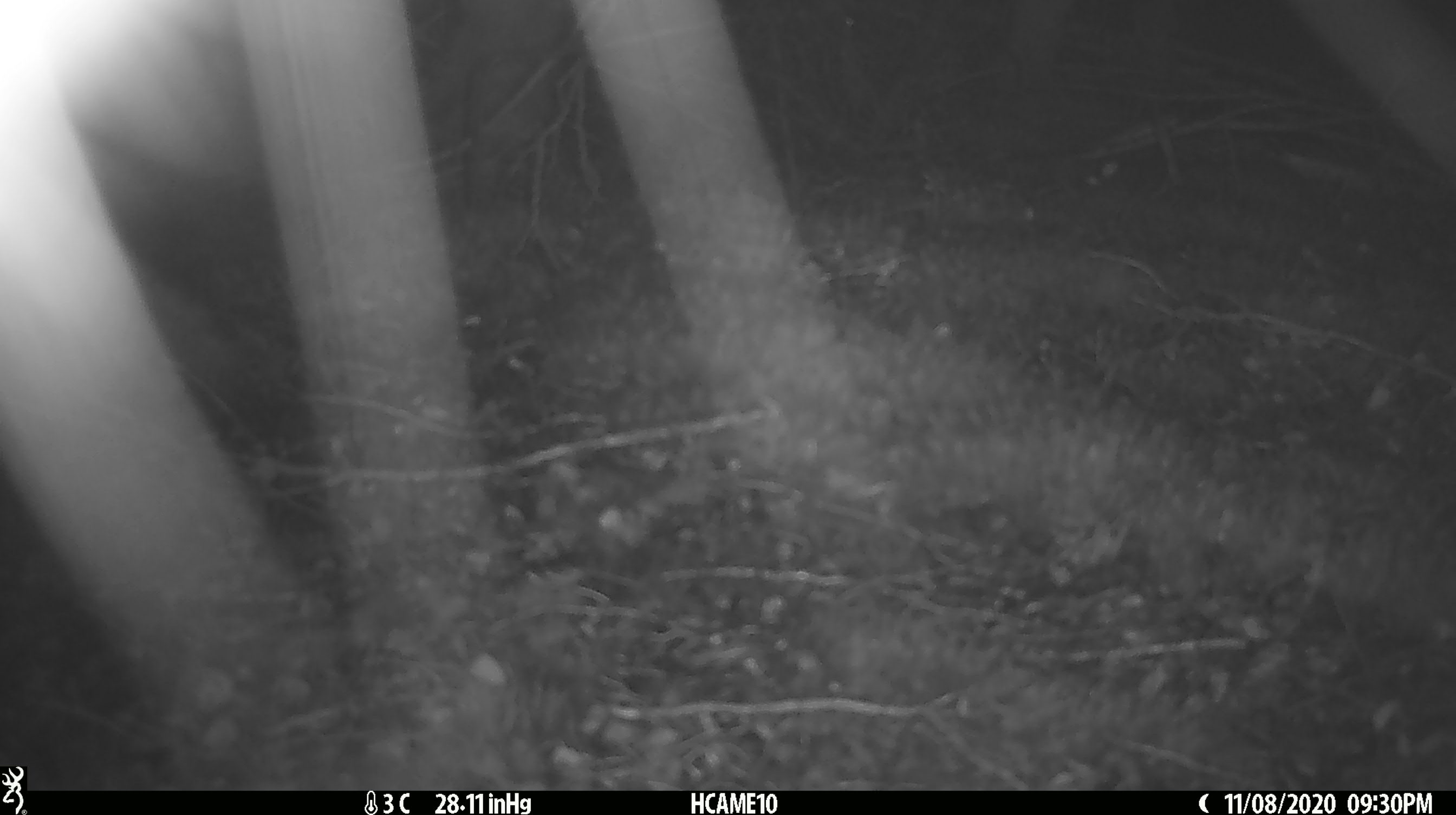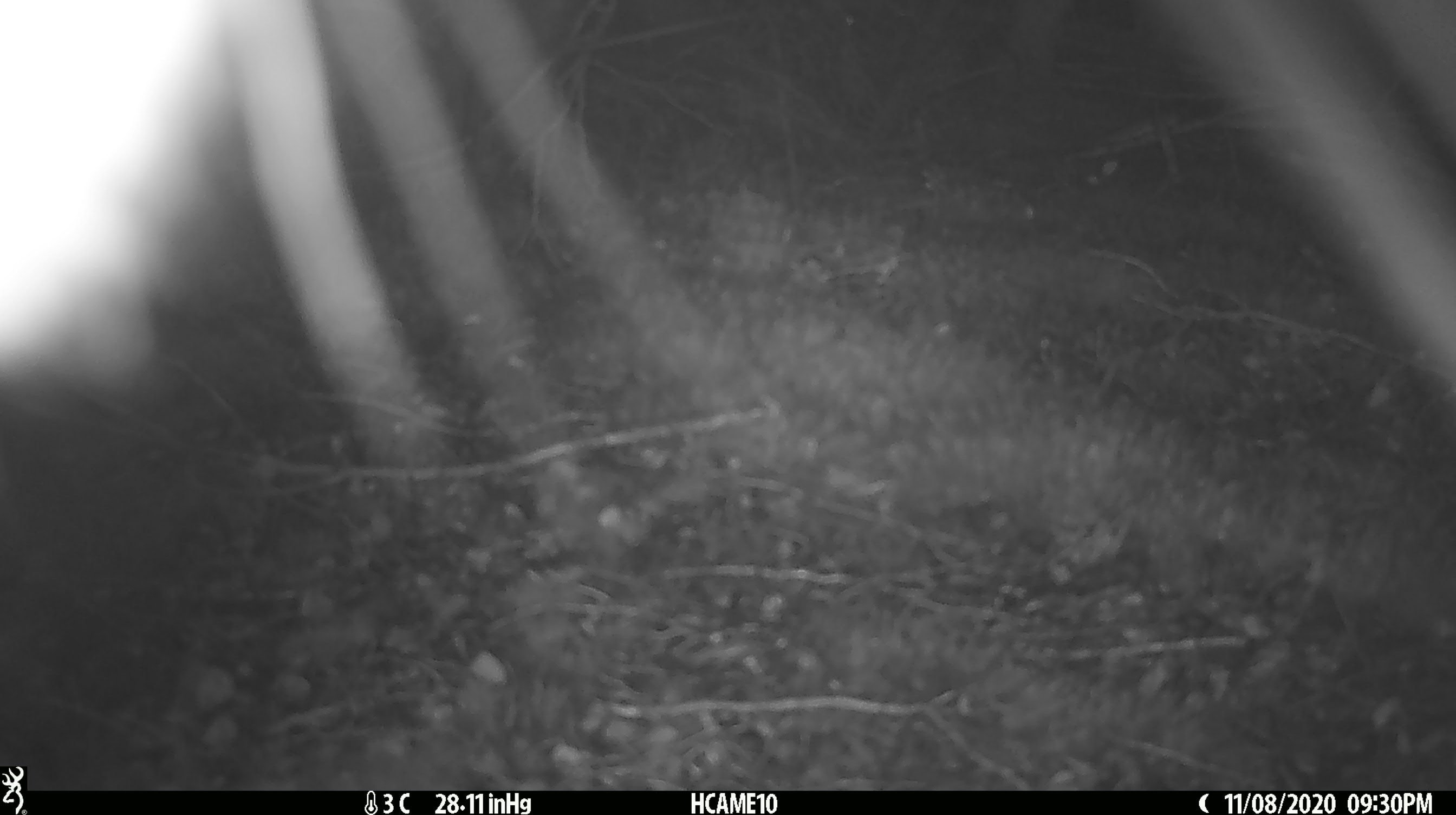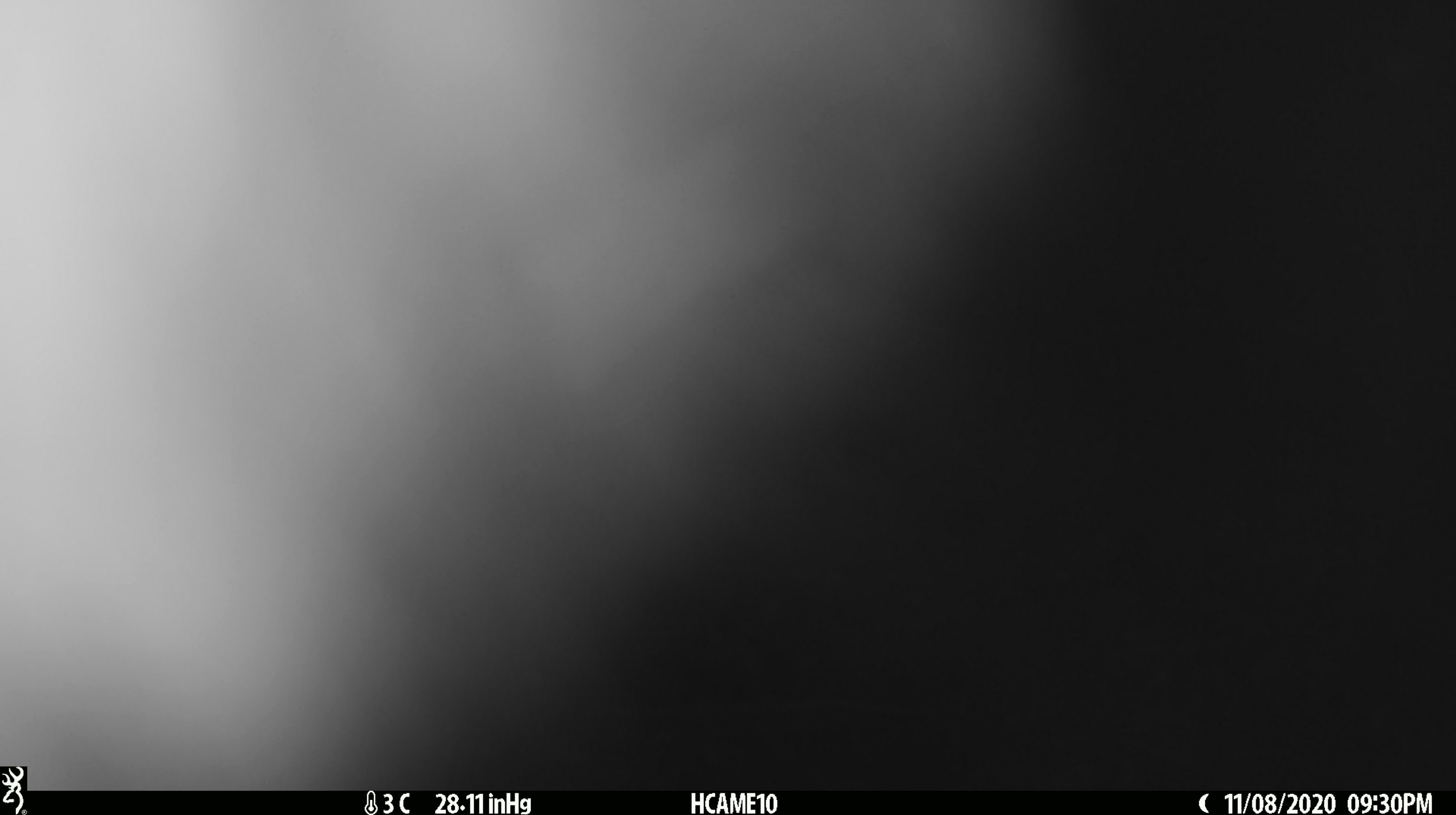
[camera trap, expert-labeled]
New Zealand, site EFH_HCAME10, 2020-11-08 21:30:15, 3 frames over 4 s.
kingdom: Animalia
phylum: Chordata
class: Mammalia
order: Diprotodontia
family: Phalangeridae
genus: Trichosurus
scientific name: Trichosurus vulpecula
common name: common brushtail possum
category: possum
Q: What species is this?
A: Possum (common brushtail possum) (Trichosurus vulpecula).